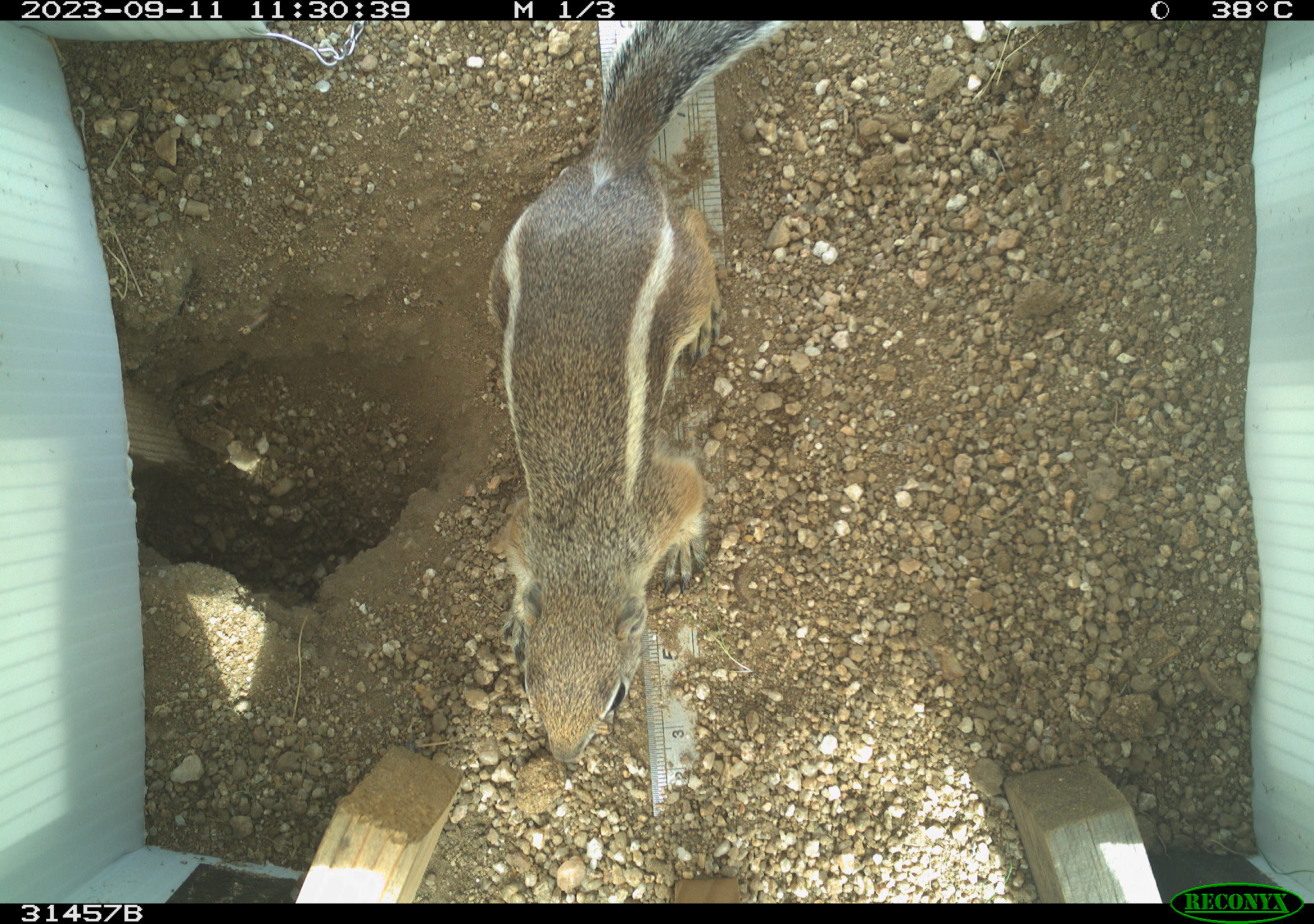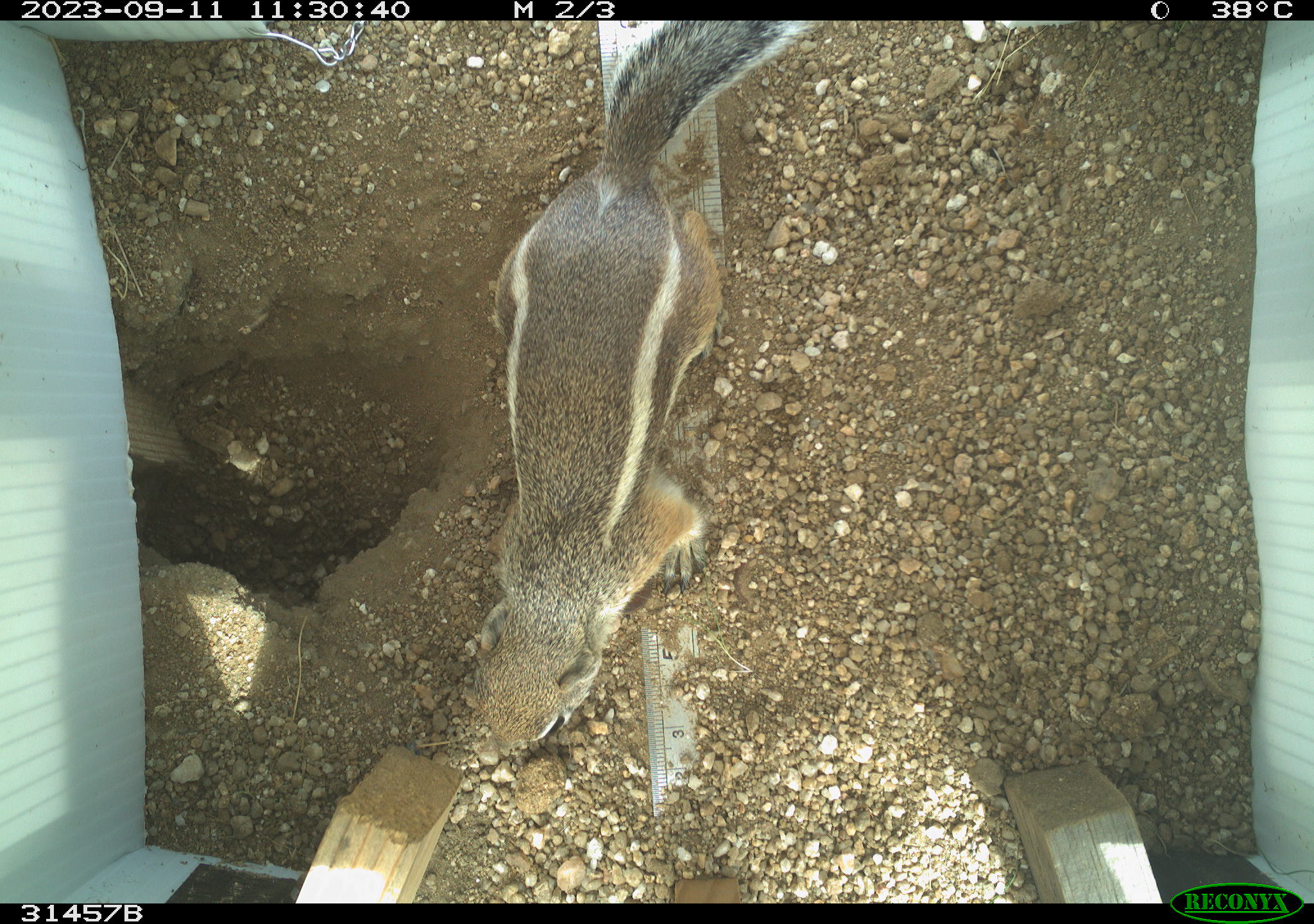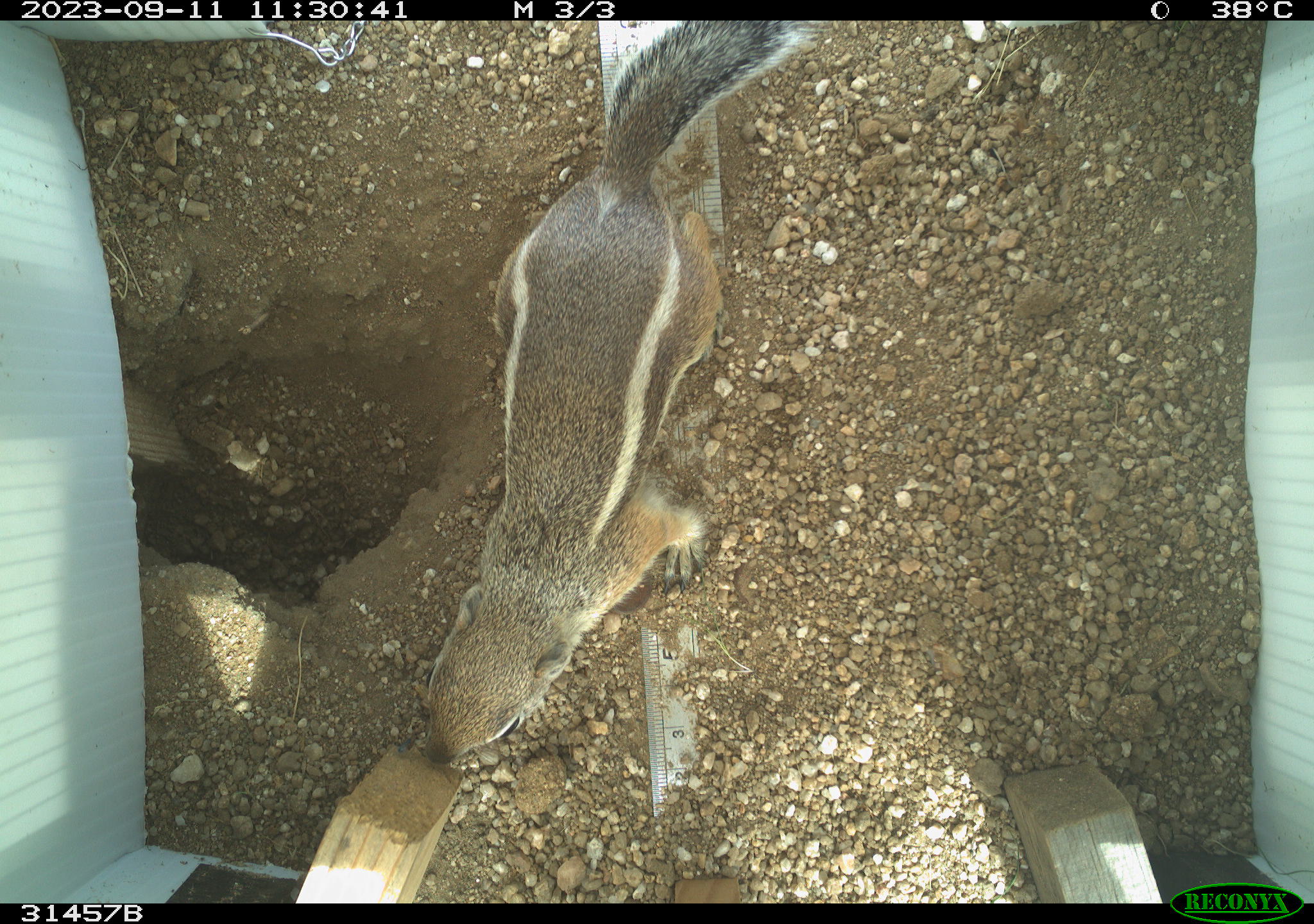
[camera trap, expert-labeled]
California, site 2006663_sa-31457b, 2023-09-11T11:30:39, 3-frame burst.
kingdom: Animalia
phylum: Chordata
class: Mammalia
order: Rodentia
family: Sciuridae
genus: Ammospermophilus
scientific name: Ammospermophilus leucurus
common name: white-tailed antelope squirrel